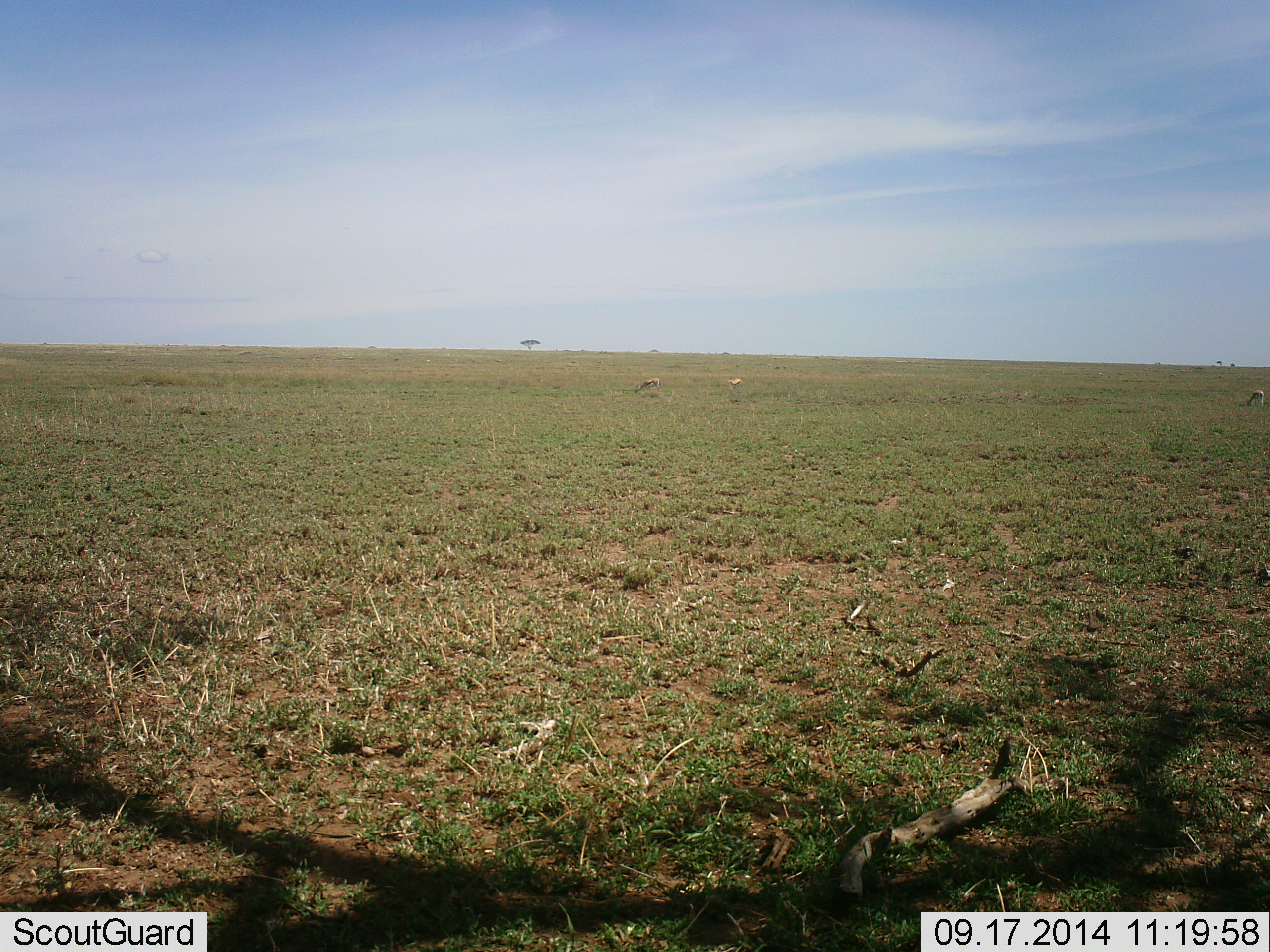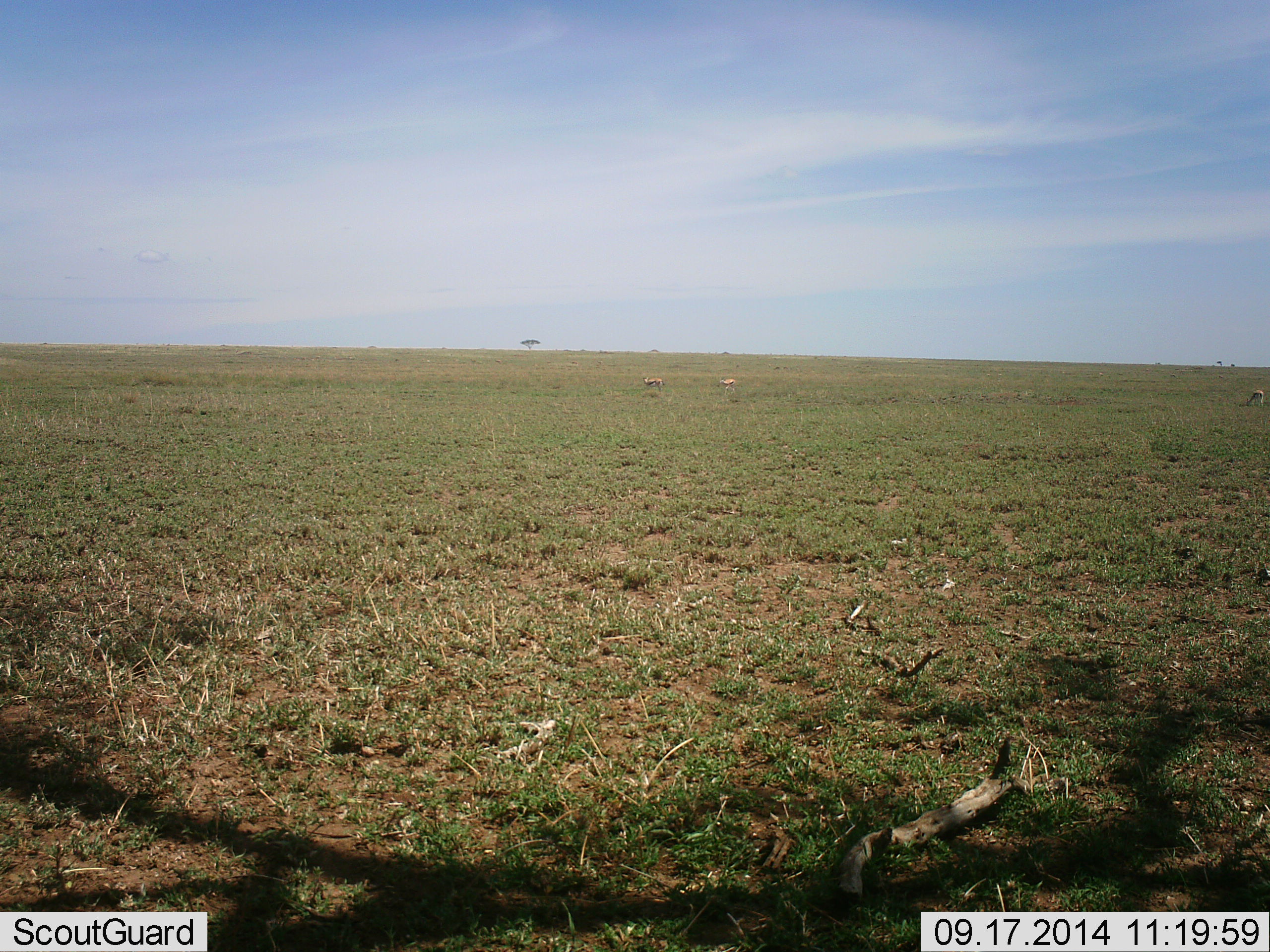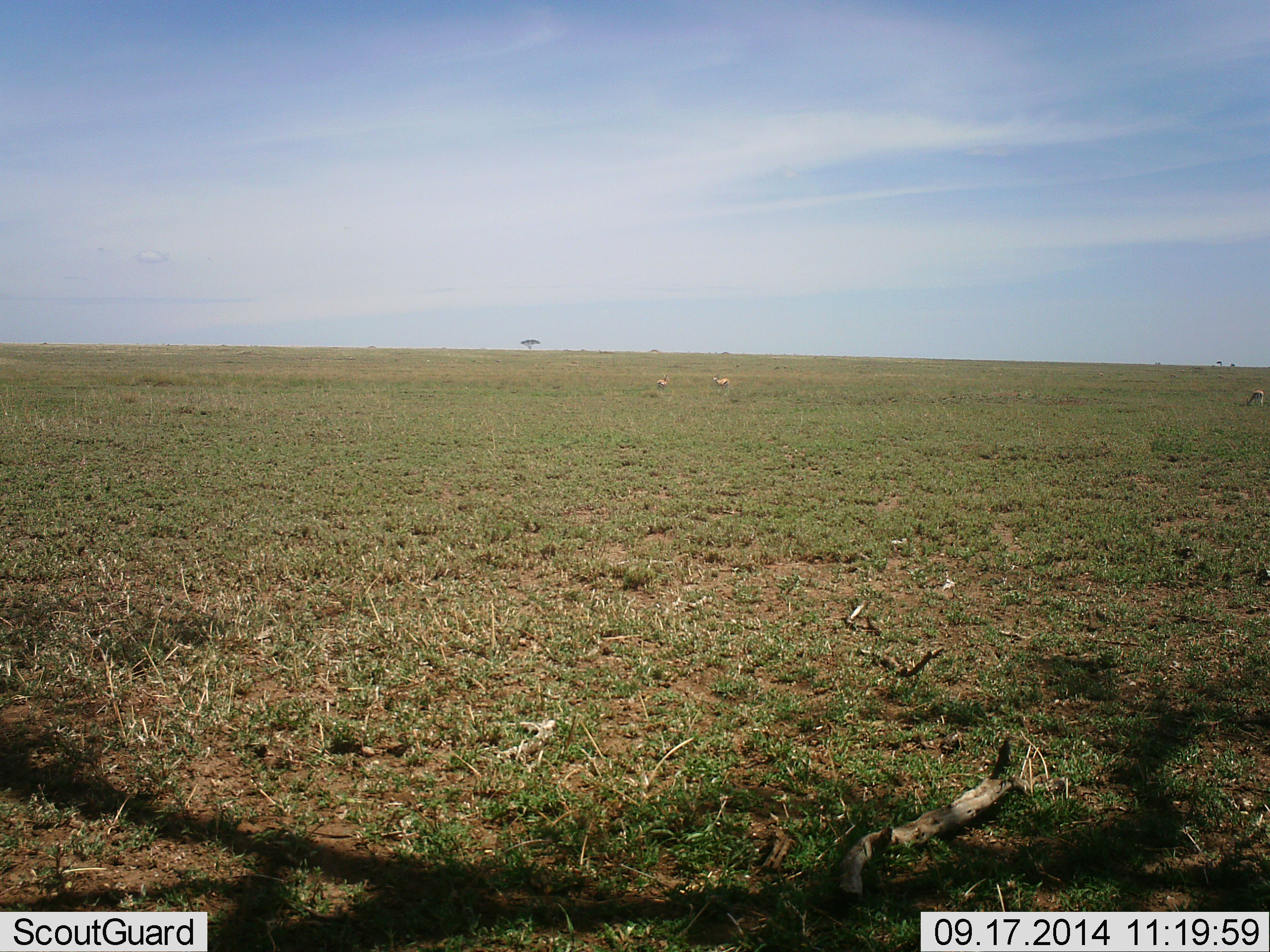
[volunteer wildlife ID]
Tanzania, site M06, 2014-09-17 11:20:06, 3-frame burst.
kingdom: Animalia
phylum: Chordata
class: Mammalia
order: Artiodactyla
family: Bovidae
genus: Eudorcas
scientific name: Eudorcas thomsonii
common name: thomson's gazelle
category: gazellethomsons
Gazellethomsons (thomson's gazelle) (Eudorcas thomsonii), count 3. Behavior (volunteer vote fractions): standing 30%, resting 0%, moving 80%, interacting 0%. Young present (vote fraction): 0%. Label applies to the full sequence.